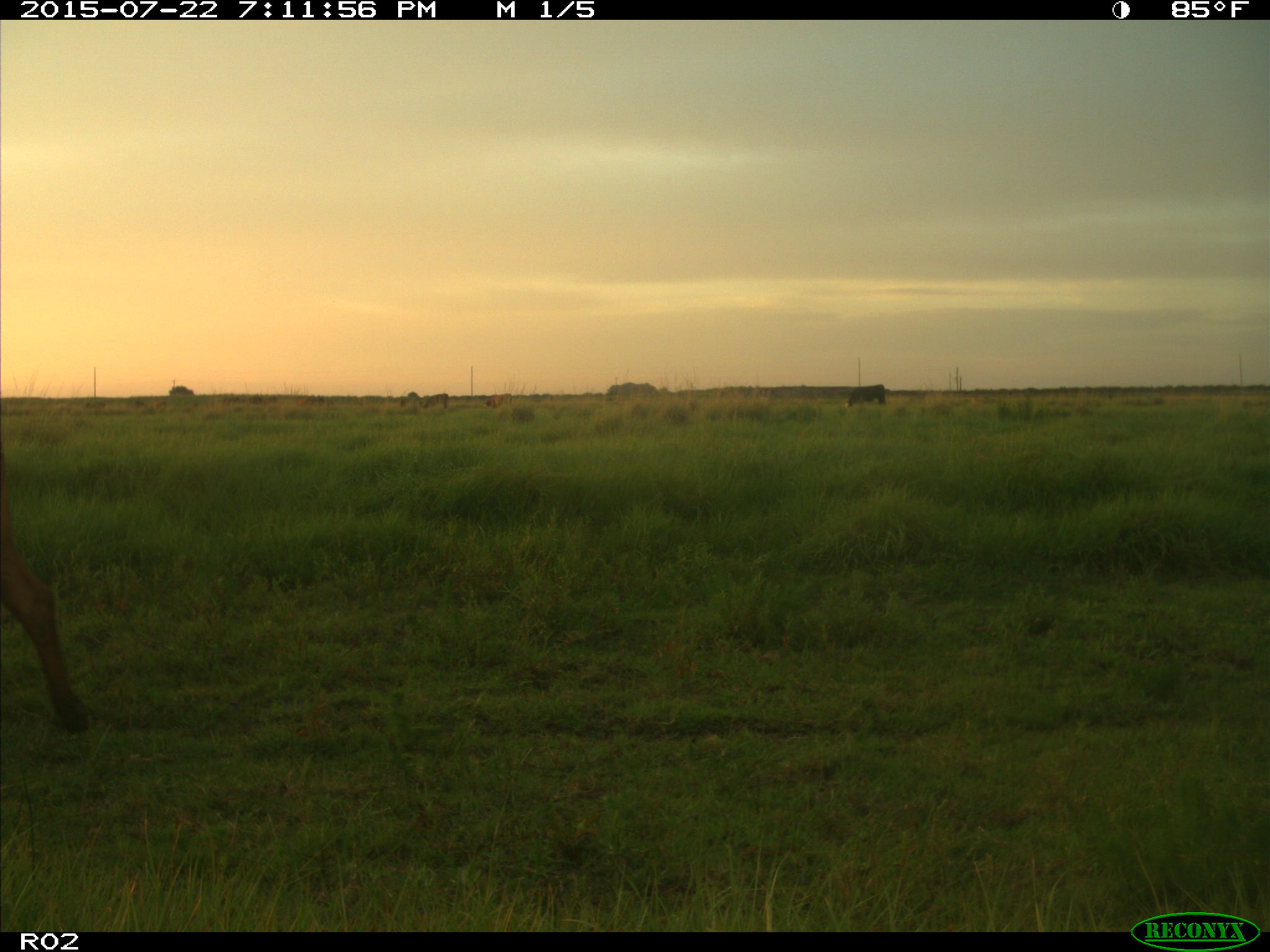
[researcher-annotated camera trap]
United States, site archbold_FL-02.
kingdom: Animalia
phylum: Chordata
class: Mammalia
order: Artiodactyla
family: Bovidae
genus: Bos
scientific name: Bos taurus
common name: domestic cow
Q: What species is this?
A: Bos taurus (domestic cow).